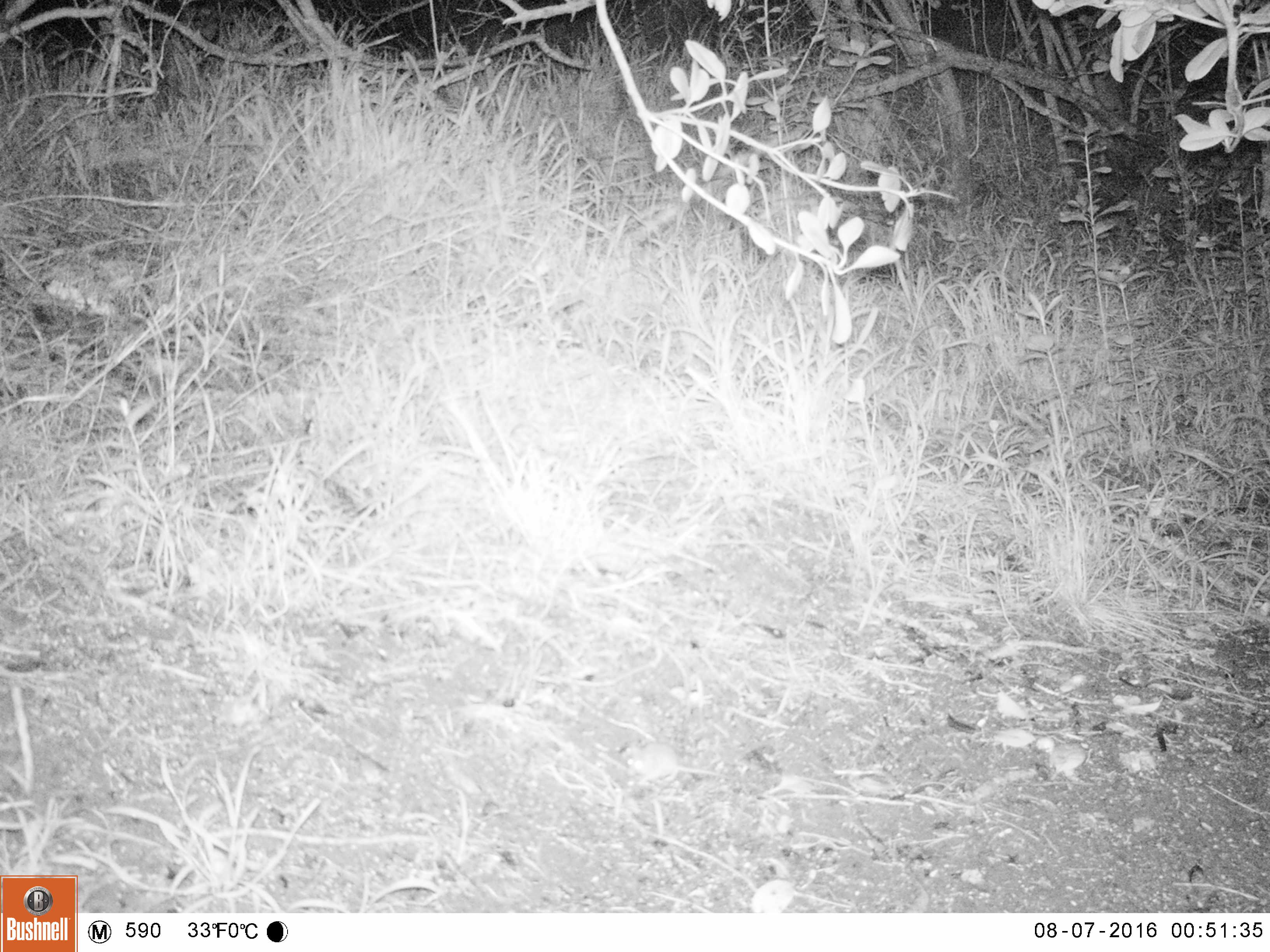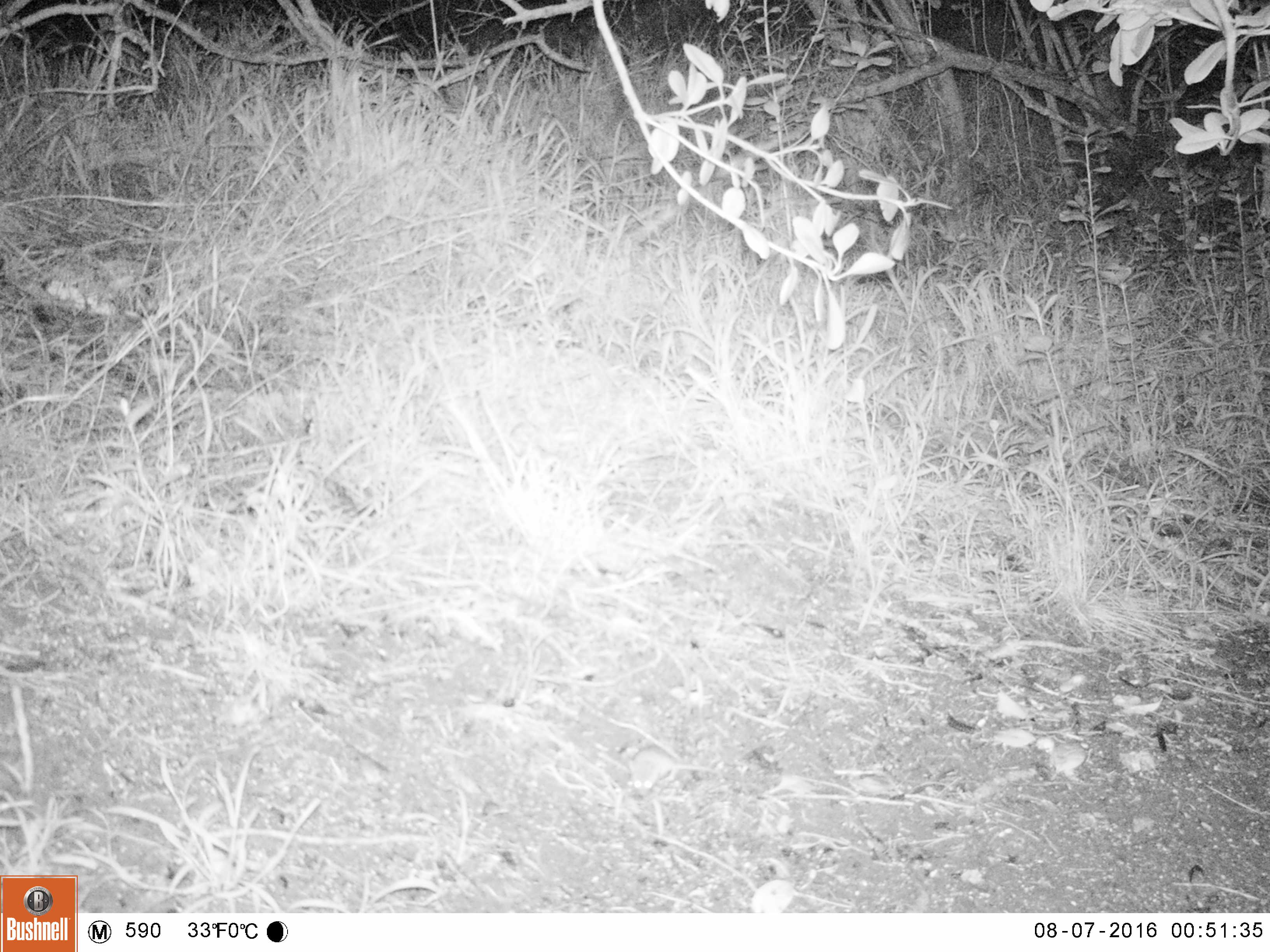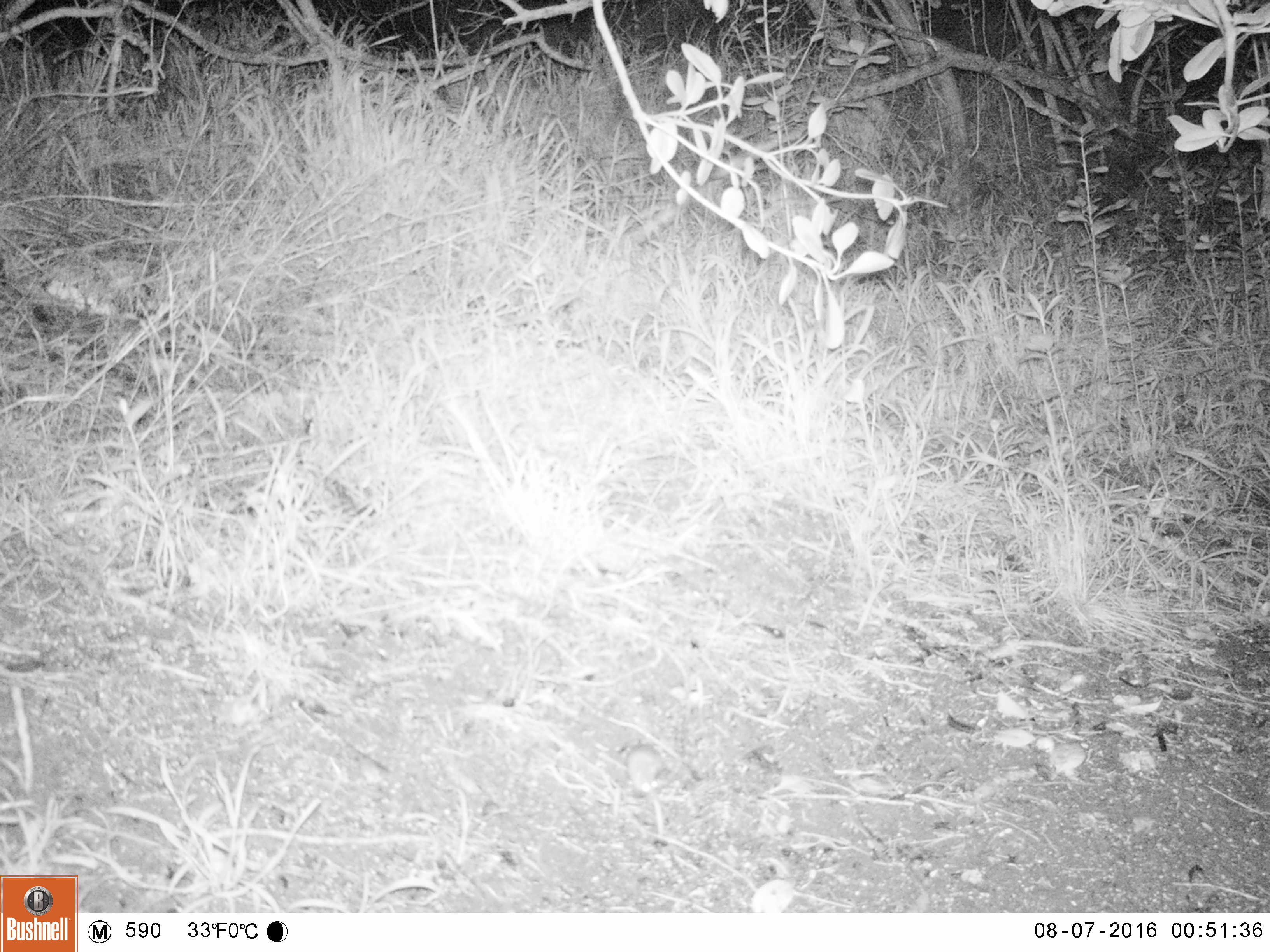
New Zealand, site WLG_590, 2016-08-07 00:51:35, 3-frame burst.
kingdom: Animalia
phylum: Chordata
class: Mammalia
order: Rodentia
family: Muridae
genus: Mus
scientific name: Mus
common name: mouse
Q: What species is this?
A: Mouse (Mus).